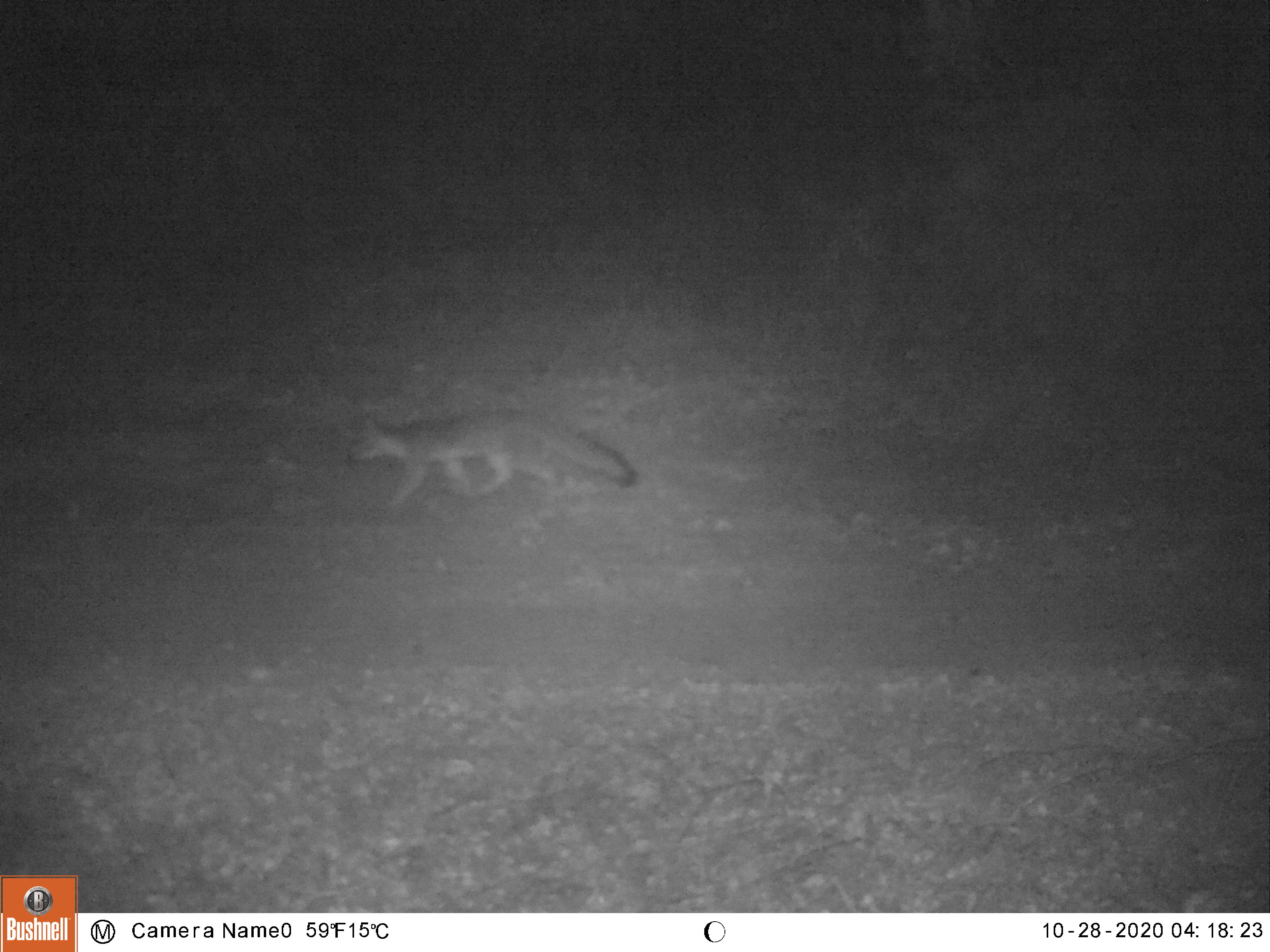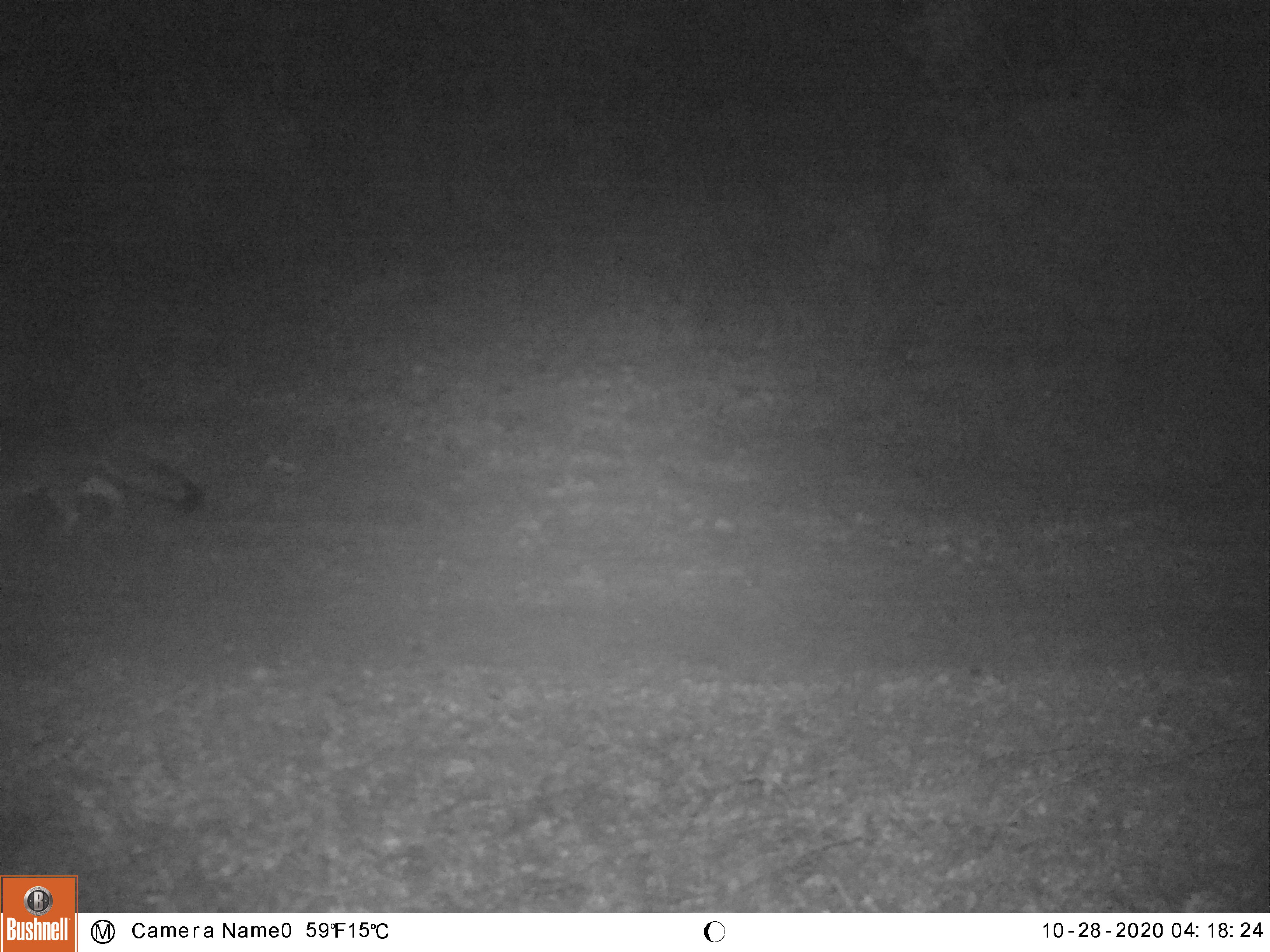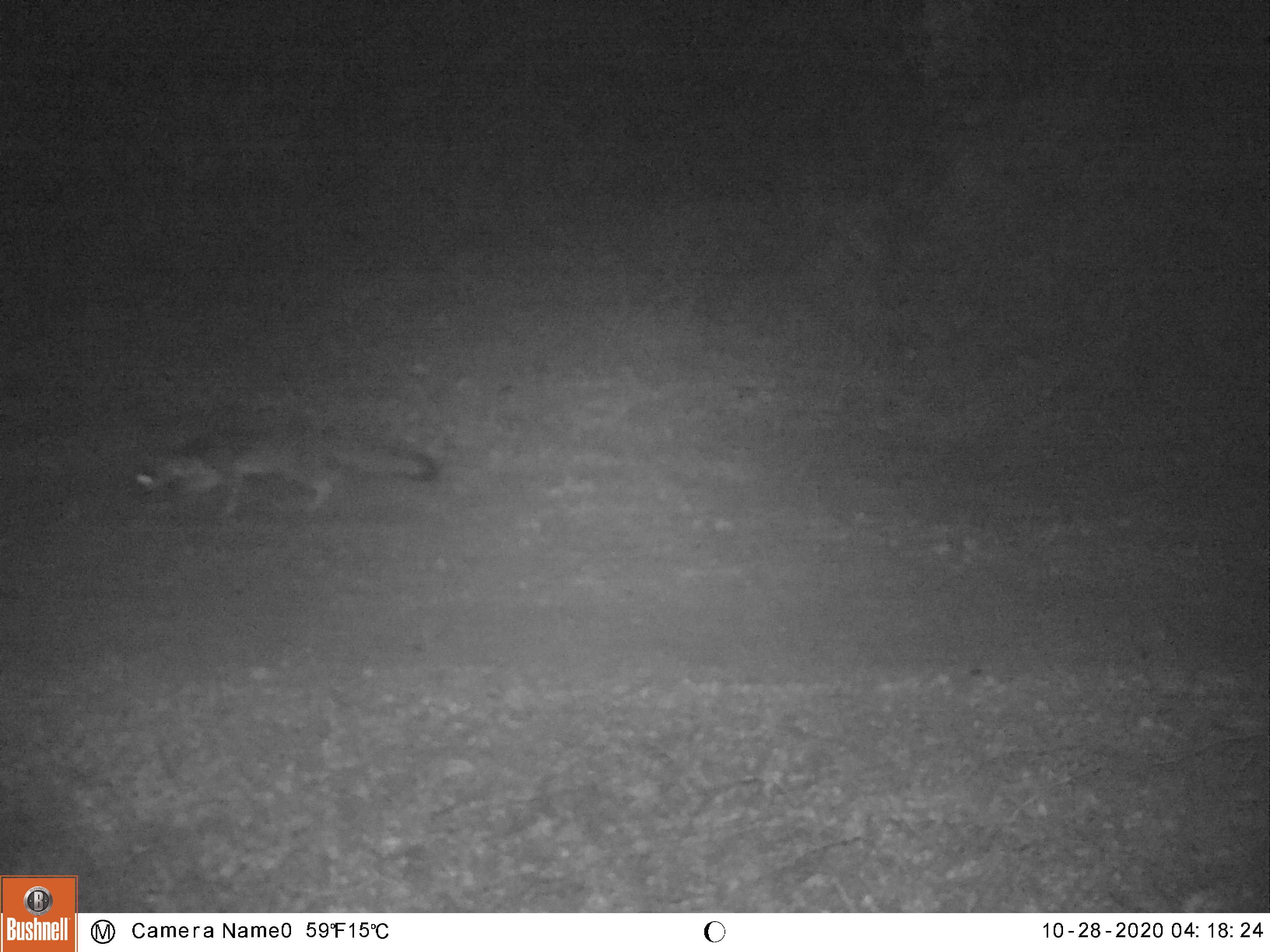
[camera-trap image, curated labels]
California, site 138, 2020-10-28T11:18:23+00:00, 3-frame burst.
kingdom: Animalia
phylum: Chordata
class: Mammalia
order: Carnivora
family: Canidae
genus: Urocyon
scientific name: Urocyon cinereoargenteus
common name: gray fox